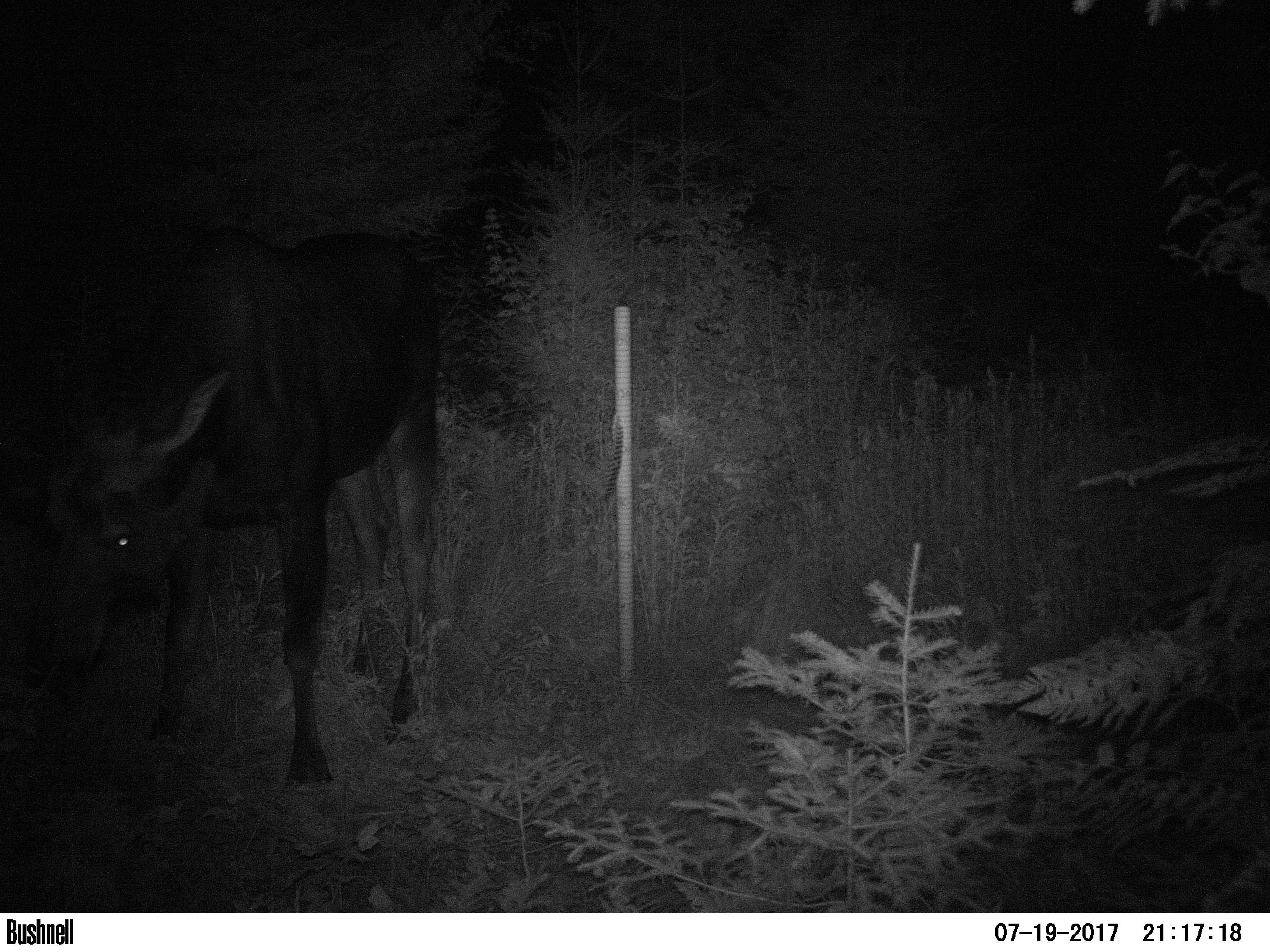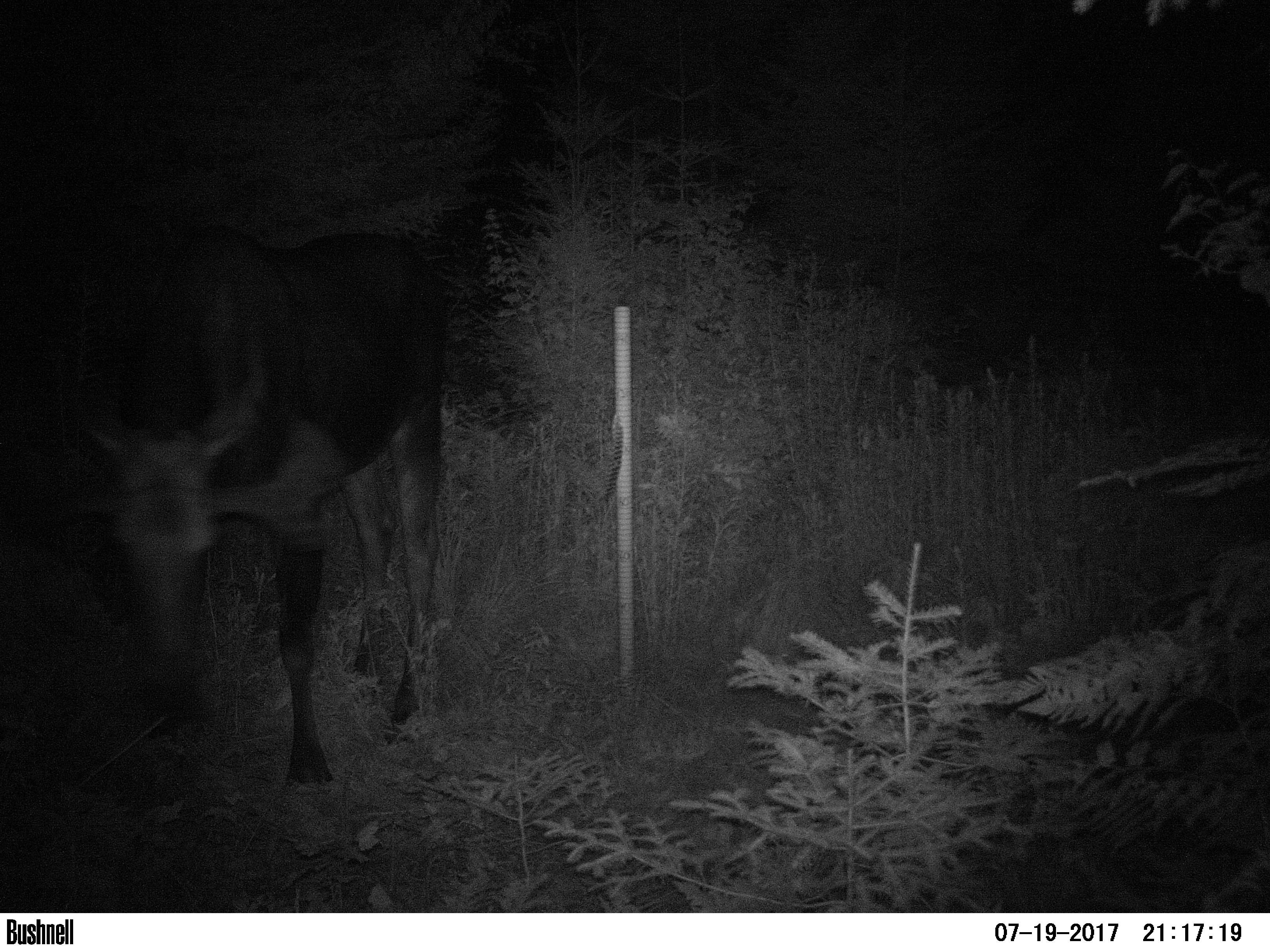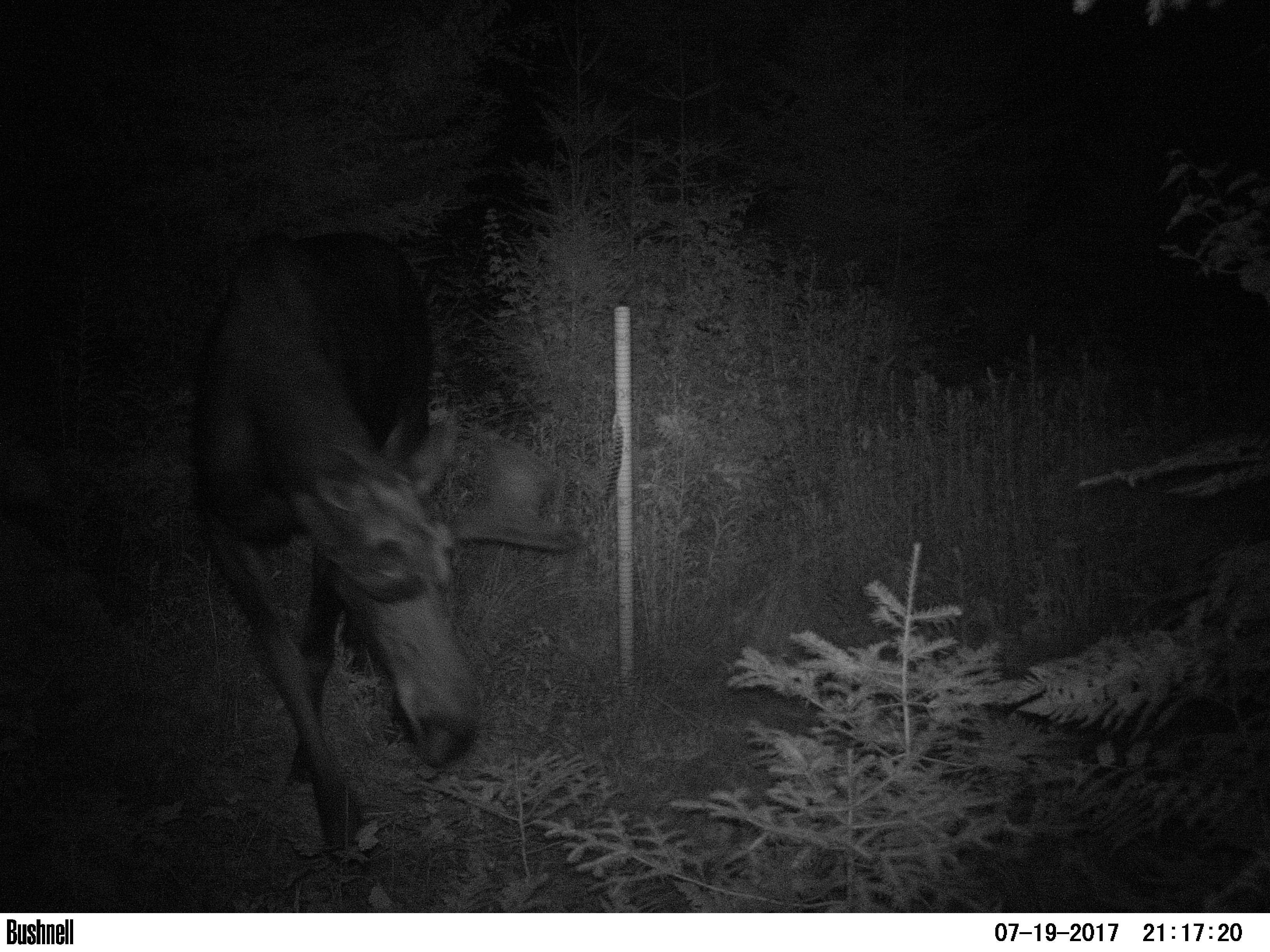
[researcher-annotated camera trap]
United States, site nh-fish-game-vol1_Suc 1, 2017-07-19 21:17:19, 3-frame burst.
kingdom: Animalia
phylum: Chordata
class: Mammalia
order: Artiodactyla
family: Cervidae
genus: Alces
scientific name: Alces alces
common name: moose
Moose (Alces alces).